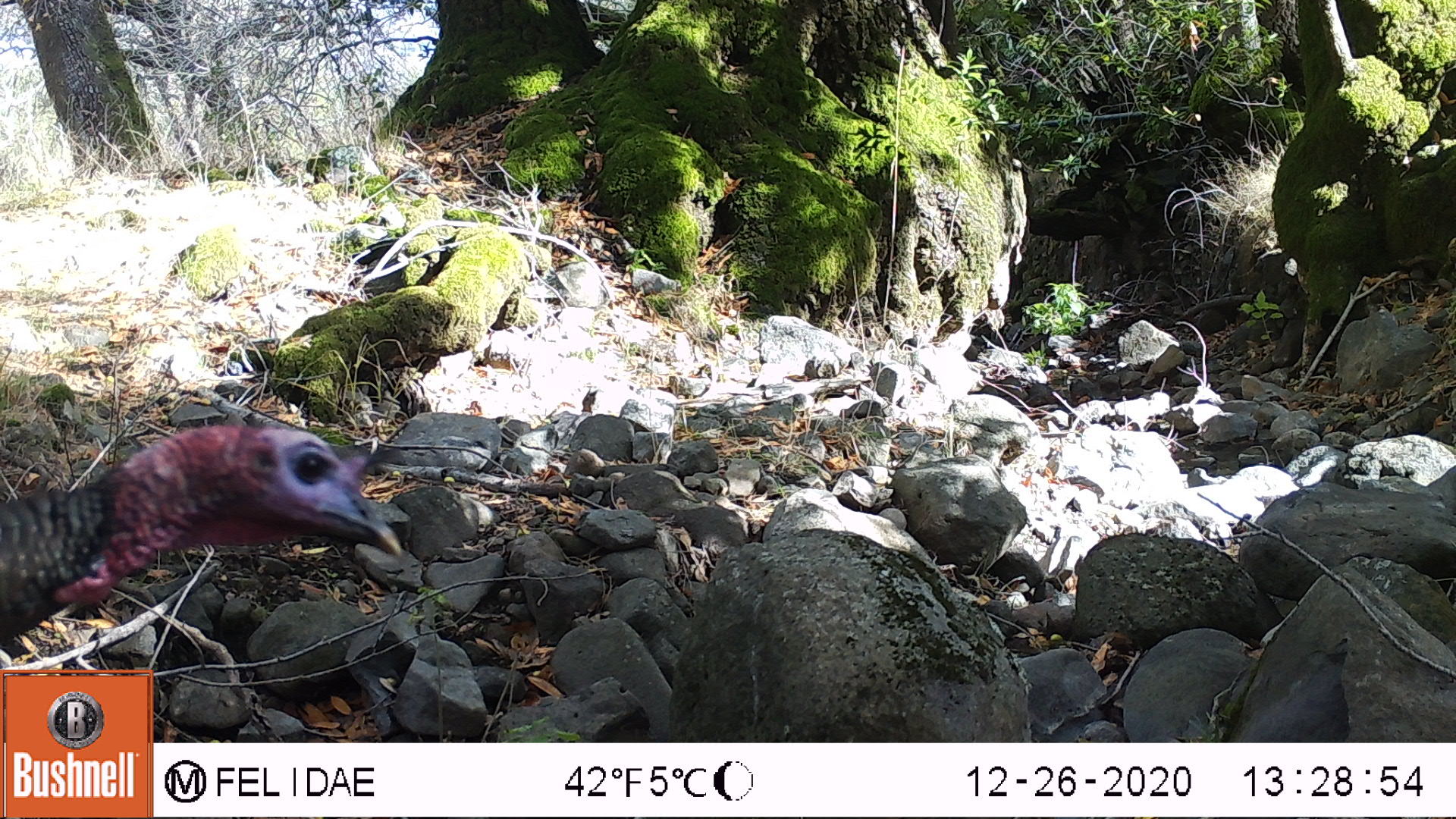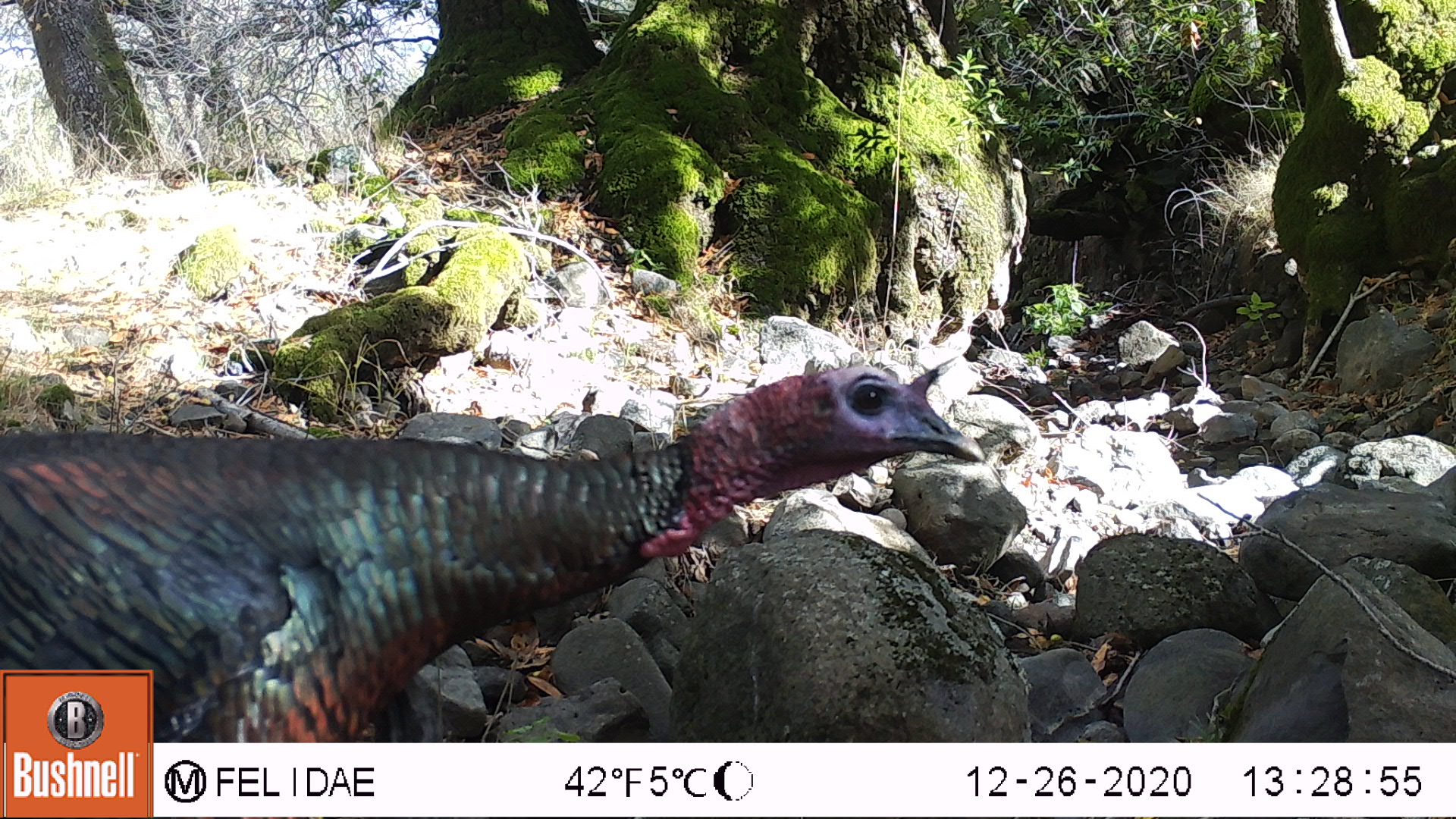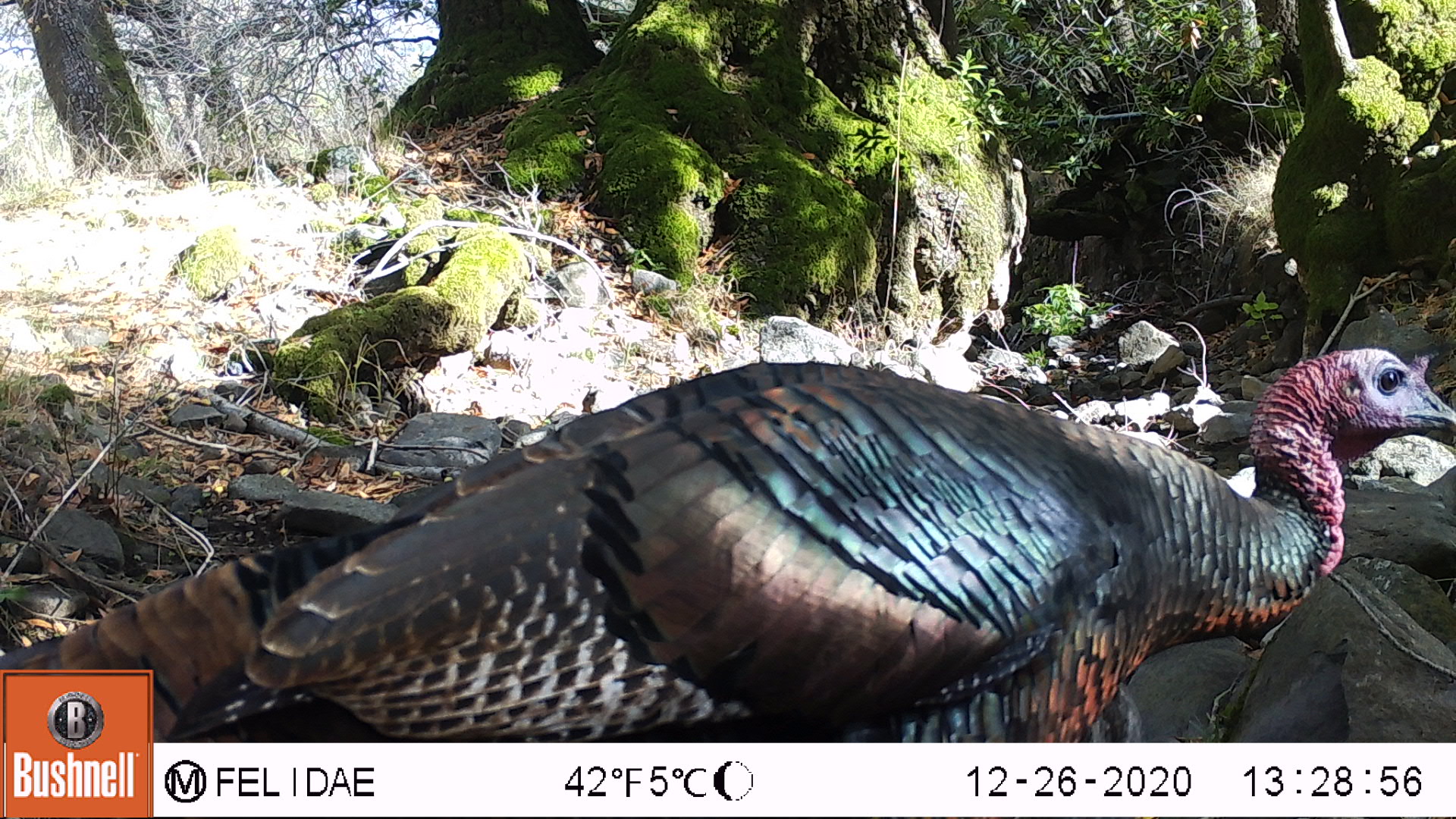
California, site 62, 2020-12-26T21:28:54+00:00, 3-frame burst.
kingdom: Animalia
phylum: Chordata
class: Aves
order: Galliformes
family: Phasianidae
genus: Meleagris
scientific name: Meleagris gallopavo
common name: turkey